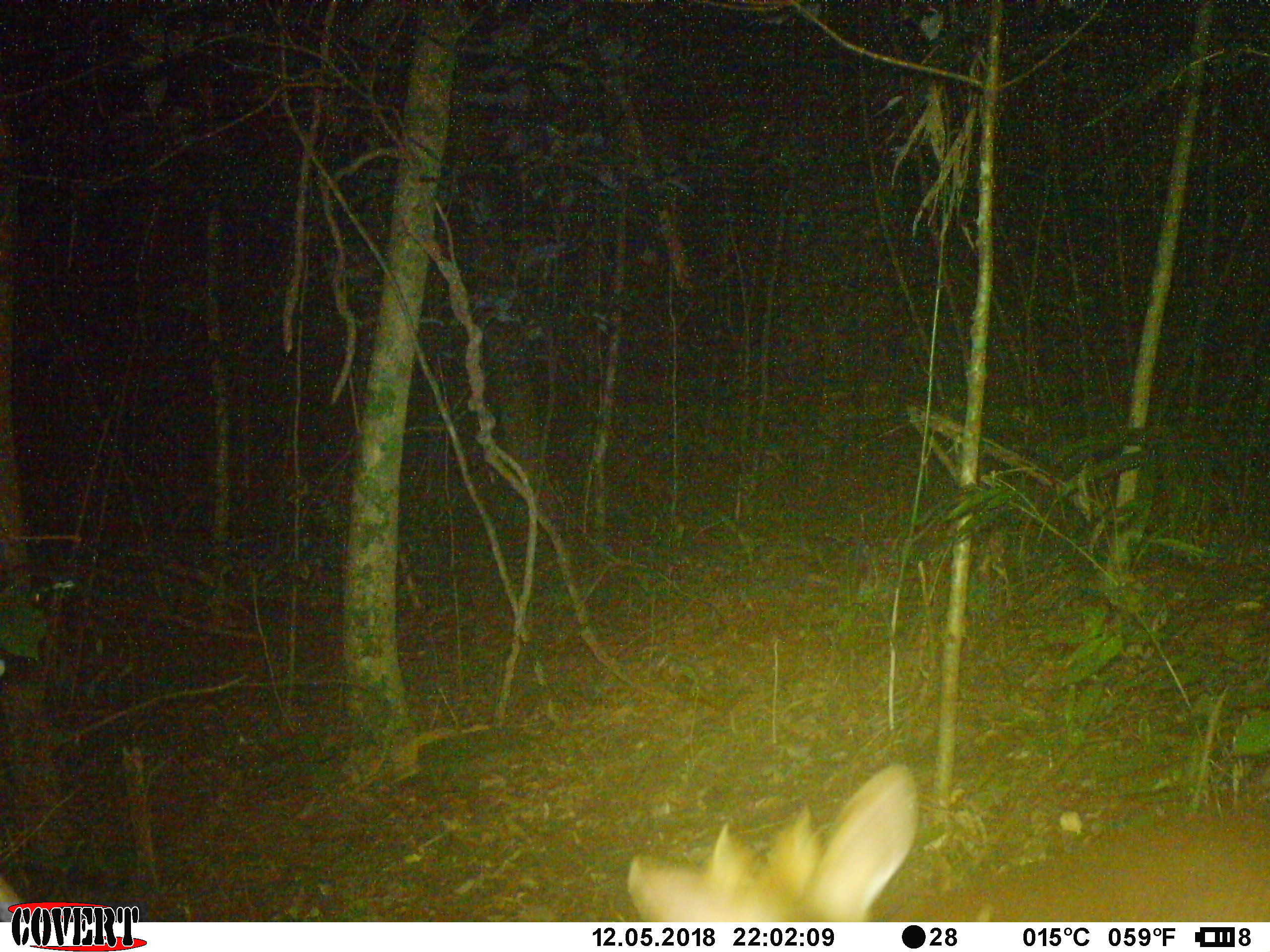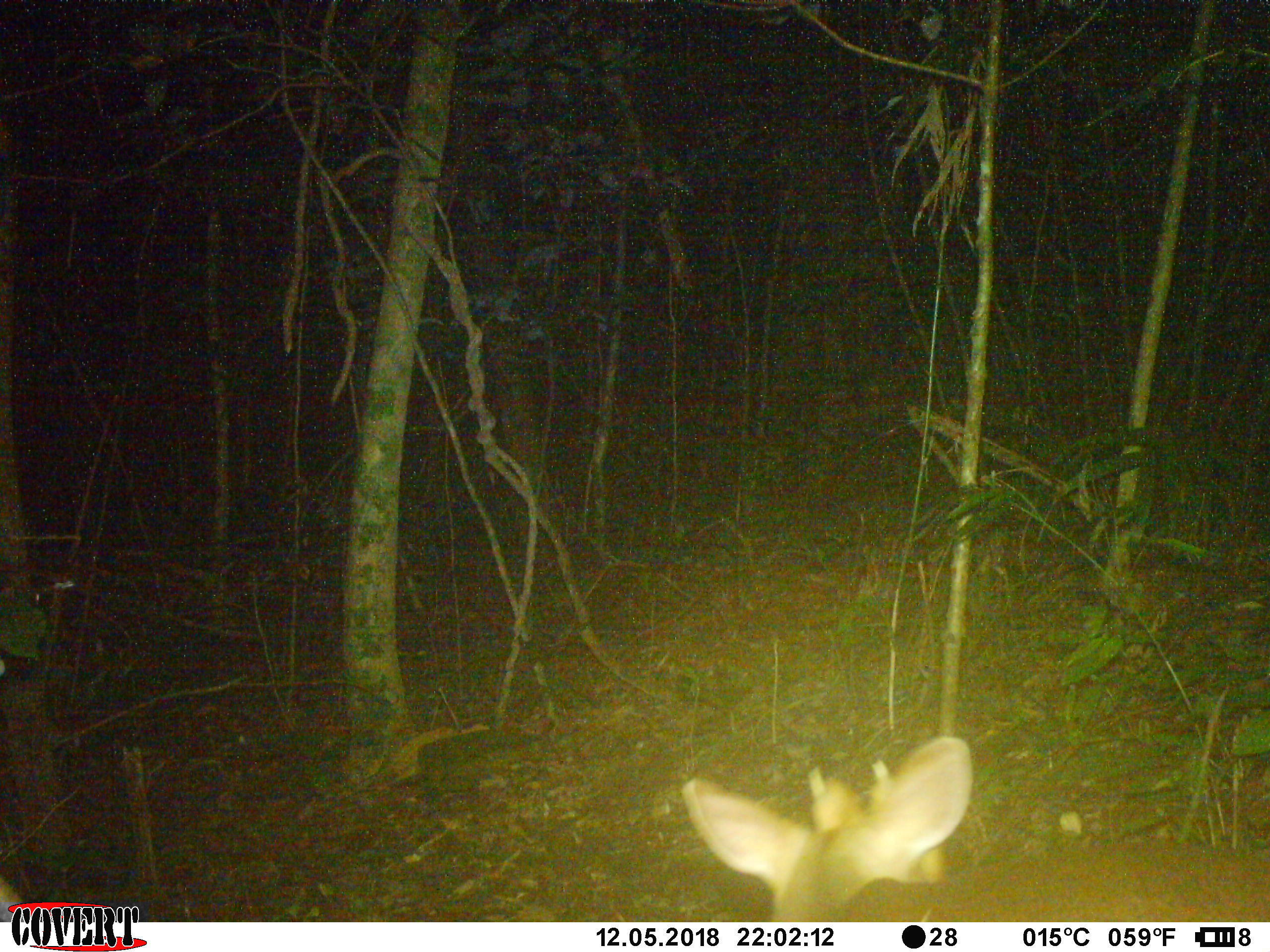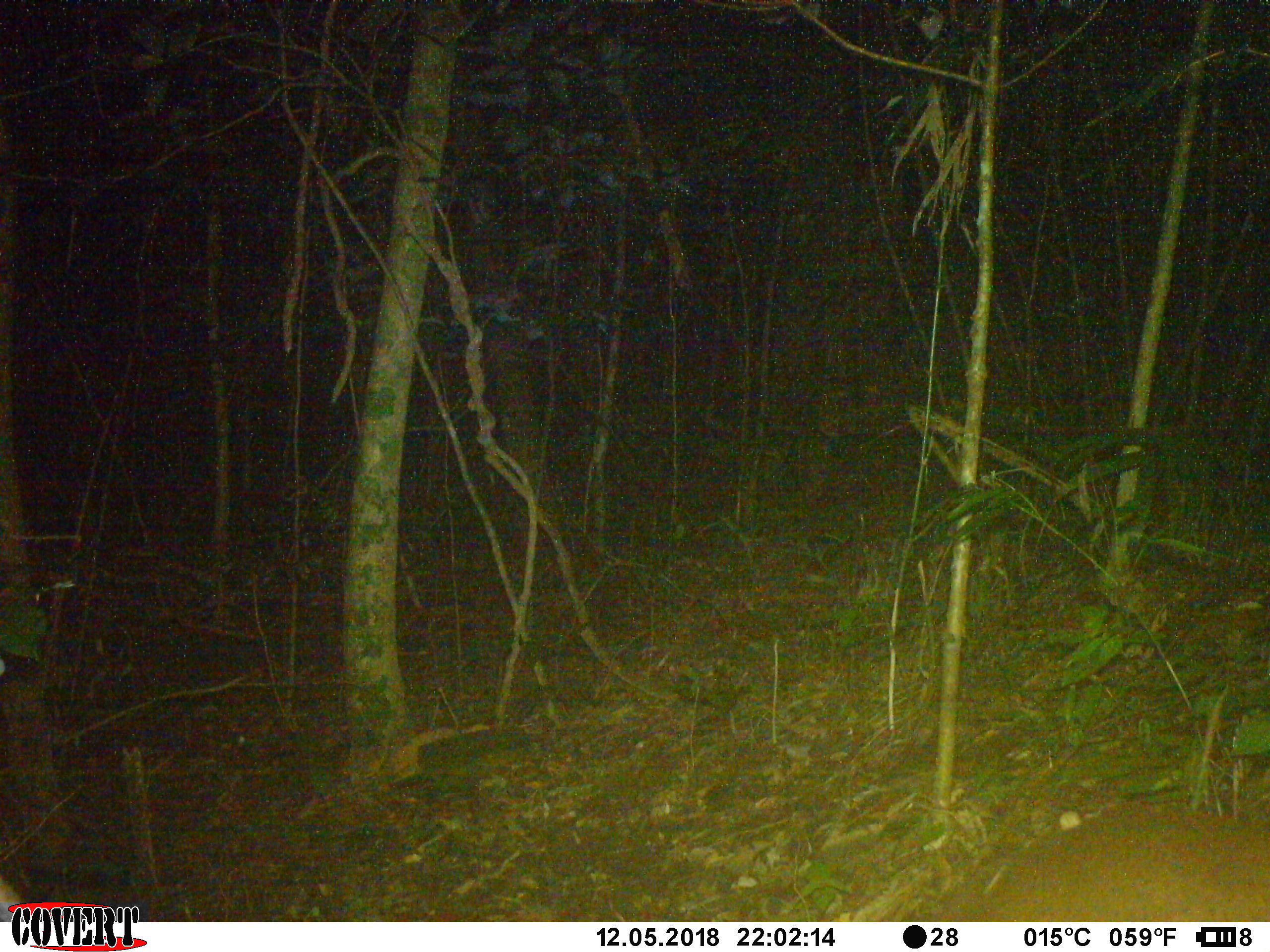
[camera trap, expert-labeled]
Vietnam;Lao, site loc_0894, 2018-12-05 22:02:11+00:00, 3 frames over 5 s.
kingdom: Animalia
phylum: Chordata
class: Mammalia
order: Artiodactyla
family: Cervidae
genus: Muntiacus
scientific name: Muntiacus rooseveltorum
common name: roosevelt's muntjac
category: roosevelts muntjac group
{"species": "roosevelts muntjac group (roosevelt's muntjac) (Muntiacus rooseveltorum)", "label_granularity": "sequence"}